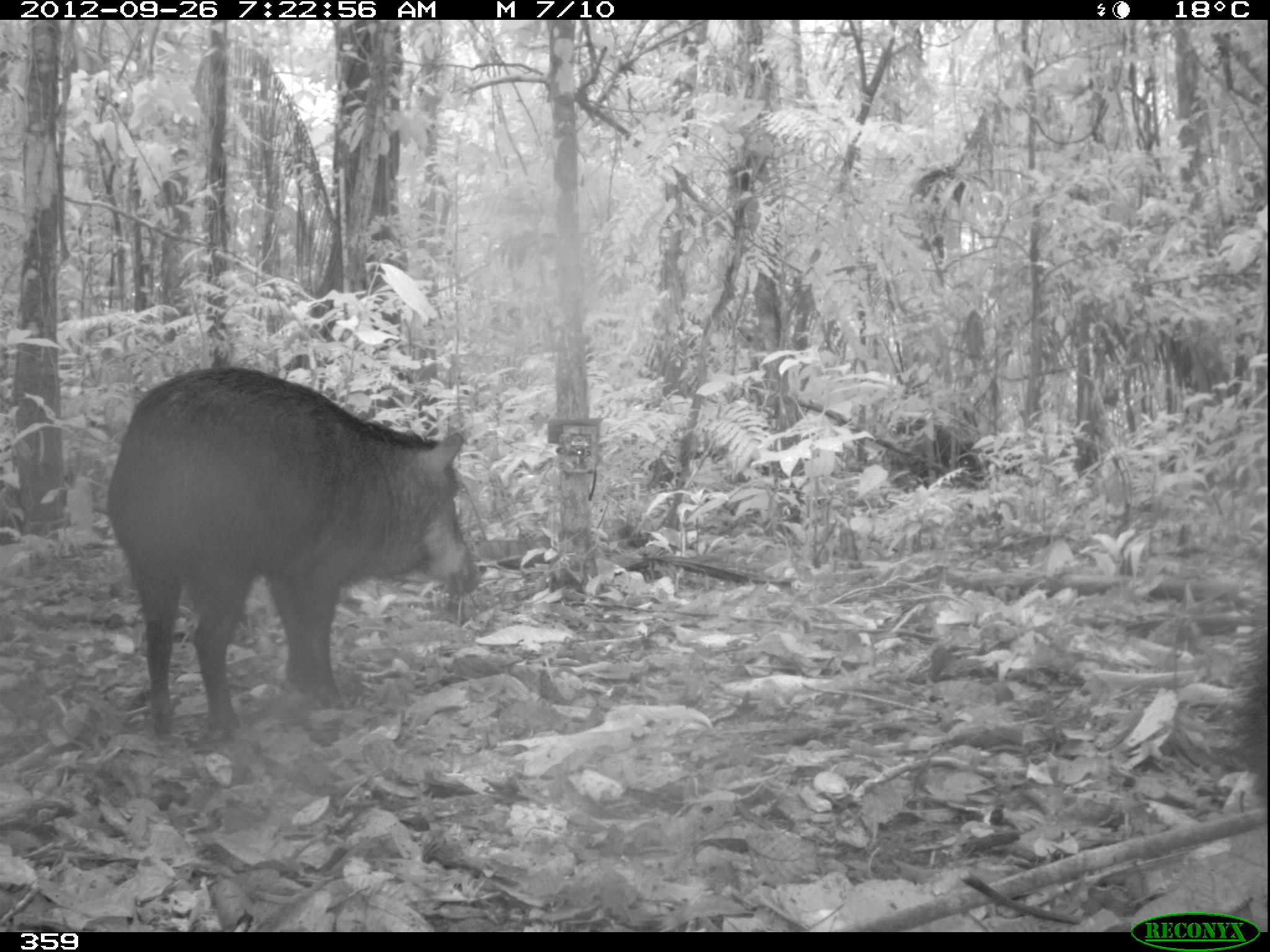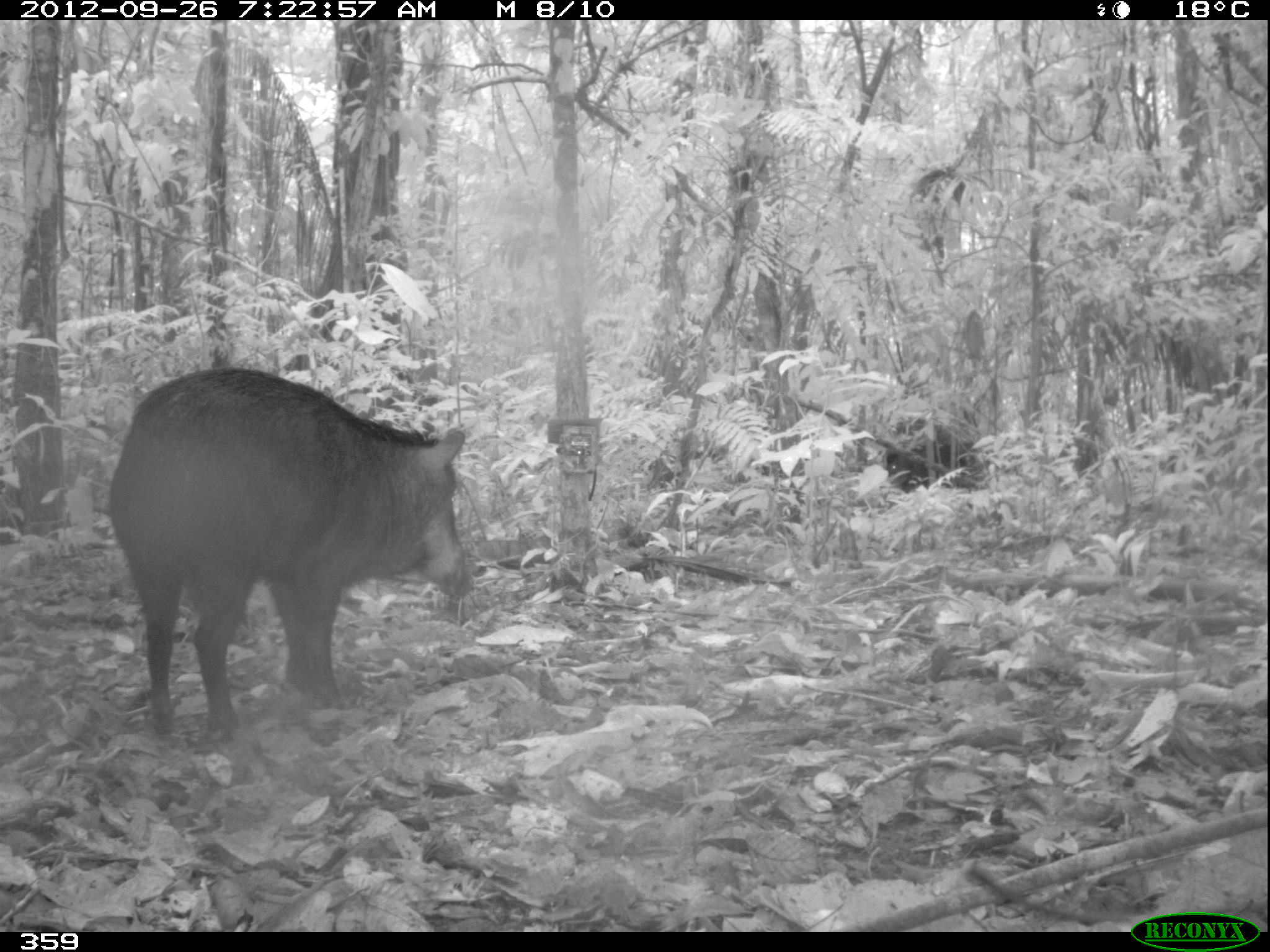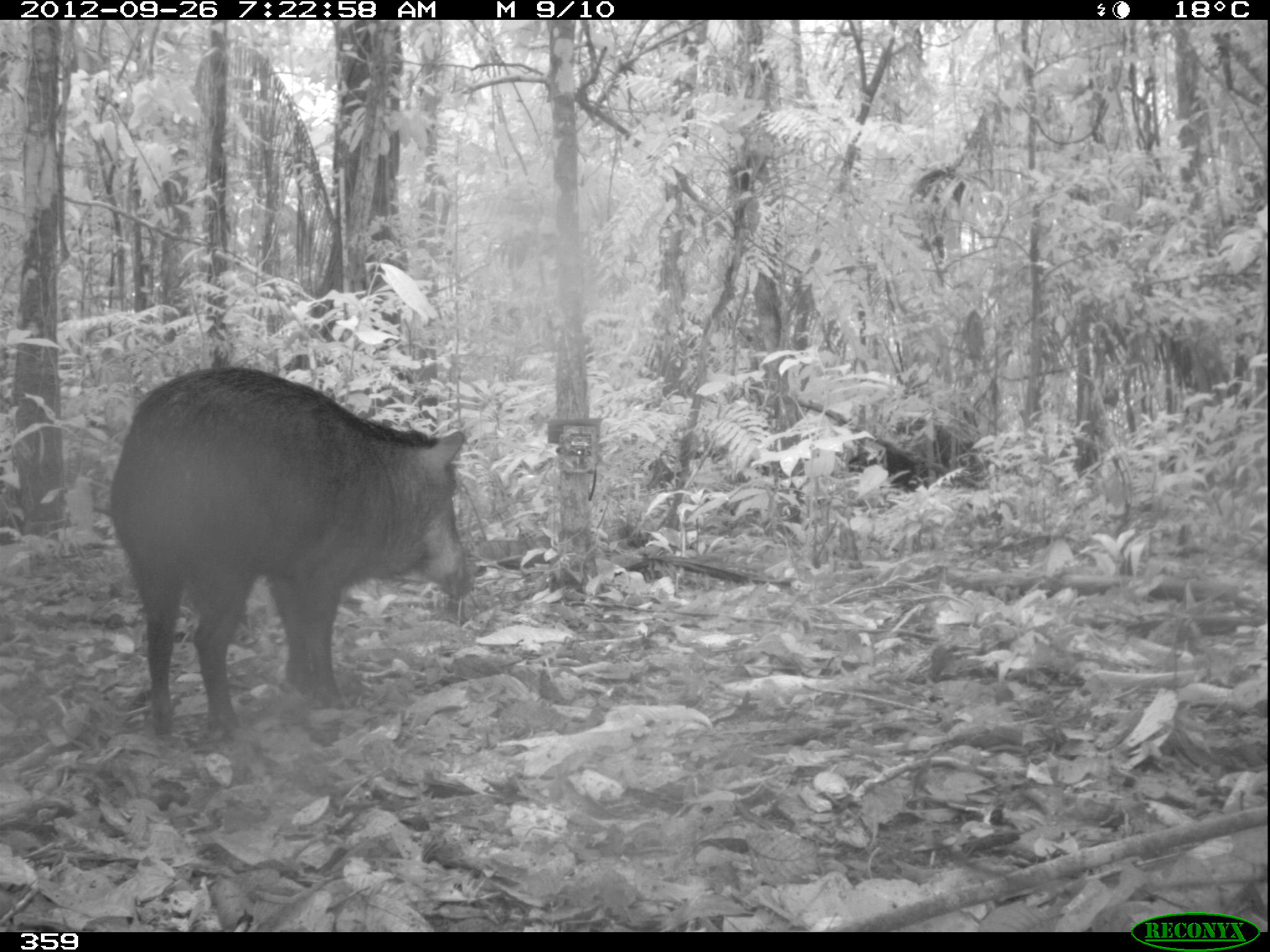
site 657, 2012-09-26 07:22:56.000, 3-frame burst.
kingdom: Animalia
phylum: Chordata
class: Mammalia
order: Artiodactyla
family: Tayassuidae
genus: Tayassu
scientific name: Tayassu pecari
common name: white-lipped peccary